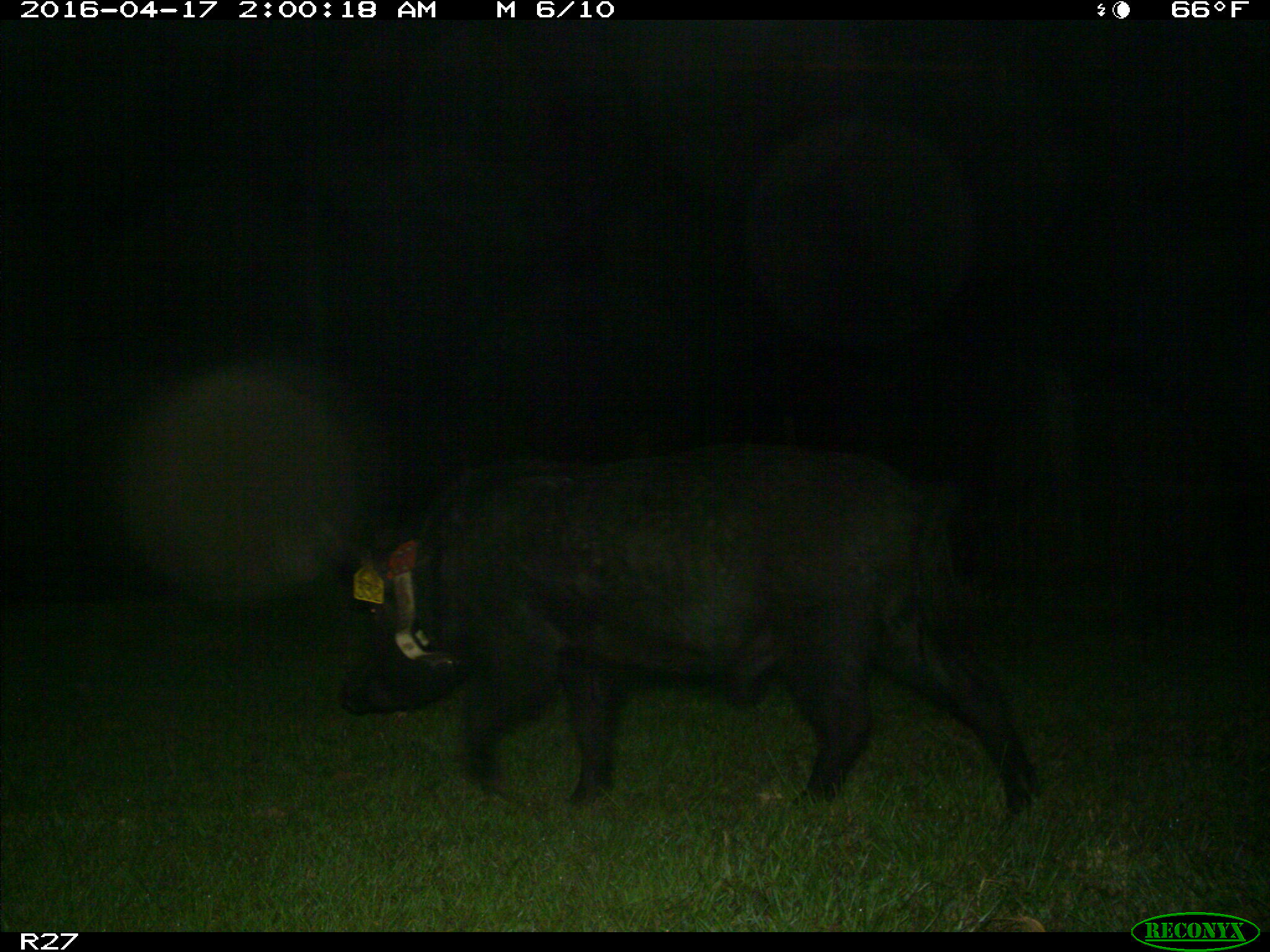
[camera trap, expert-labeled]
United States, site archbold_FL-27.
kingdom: Animalia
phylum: Chordata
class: Mammalia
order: Artiodactyla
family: Suidae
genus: Sus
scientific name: Sus scrofa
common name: wild boar